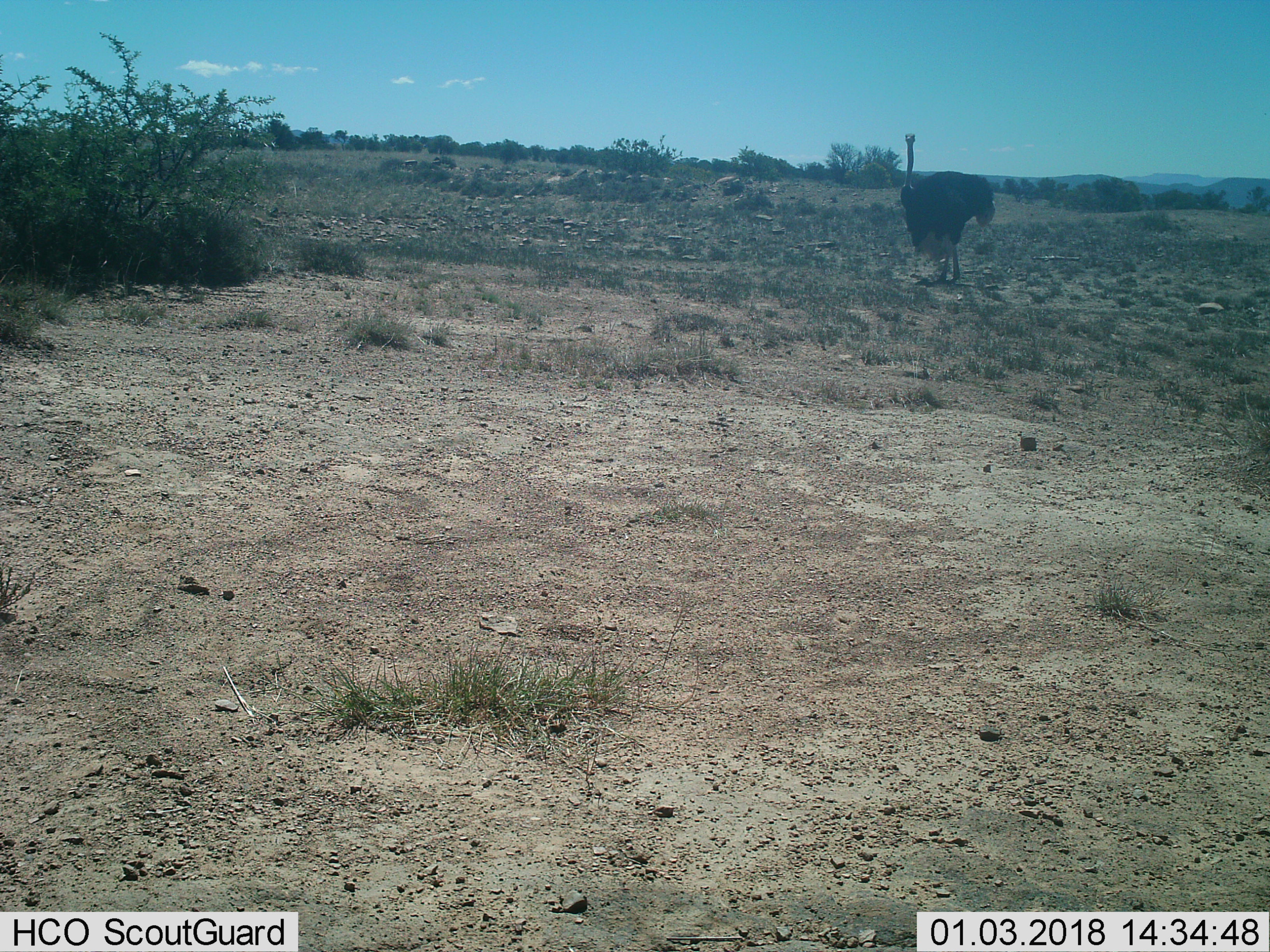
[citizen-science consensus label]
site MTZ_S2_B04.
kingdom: Animalia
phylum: Chordata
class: Aves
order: Struthioniformes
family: Struthionidae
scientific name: Struthionidae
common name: ostrich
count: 1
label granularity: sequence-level